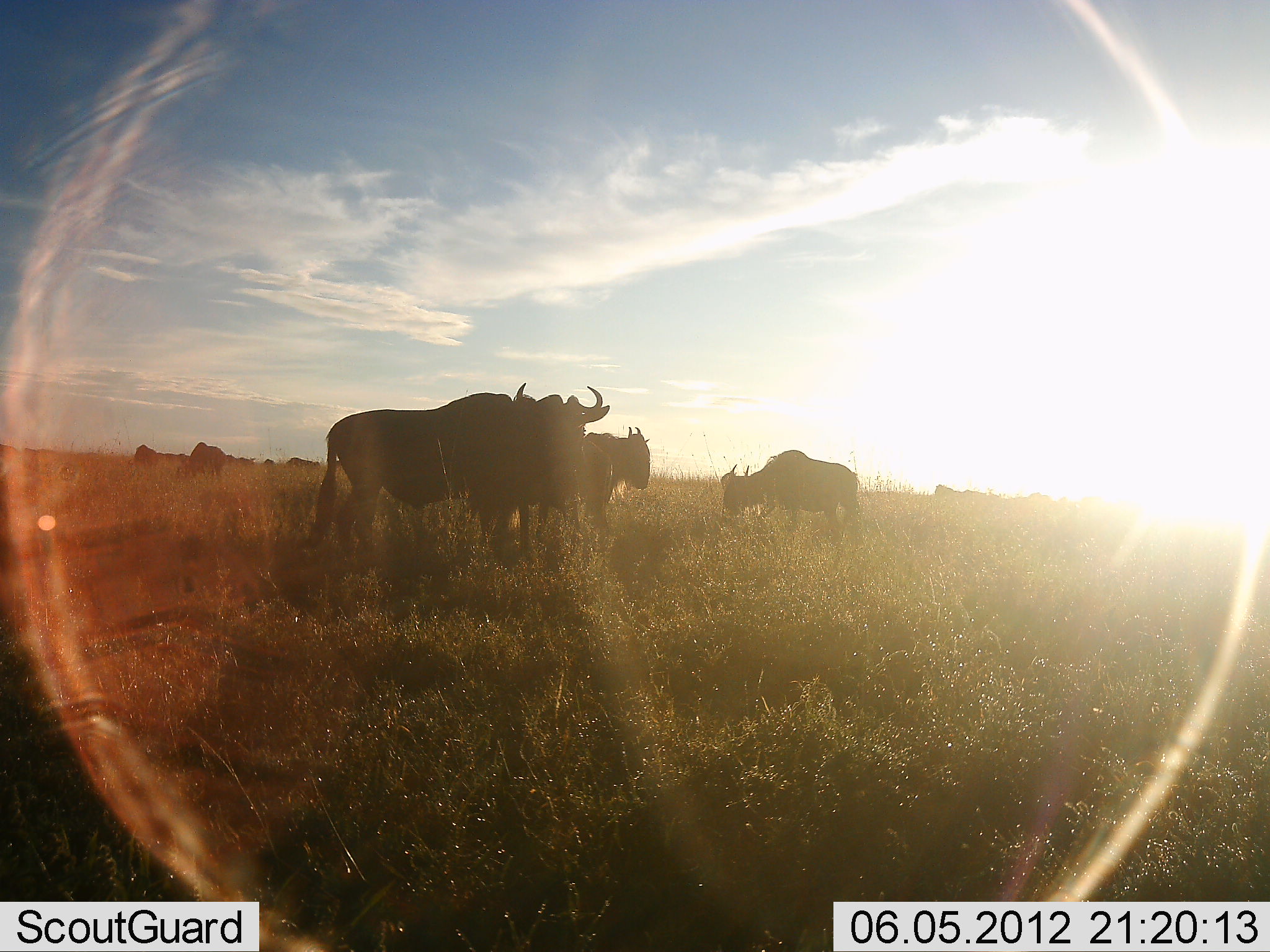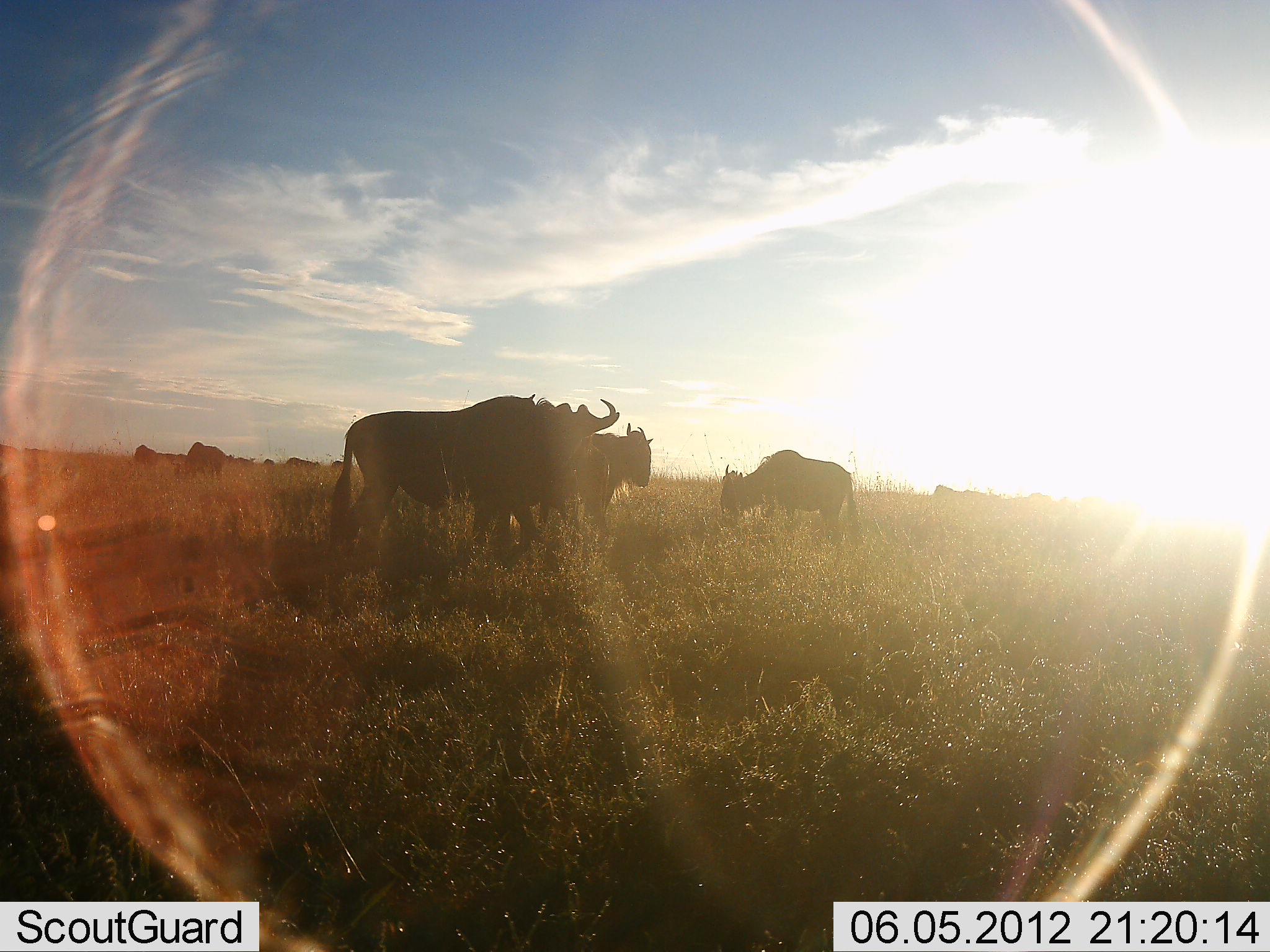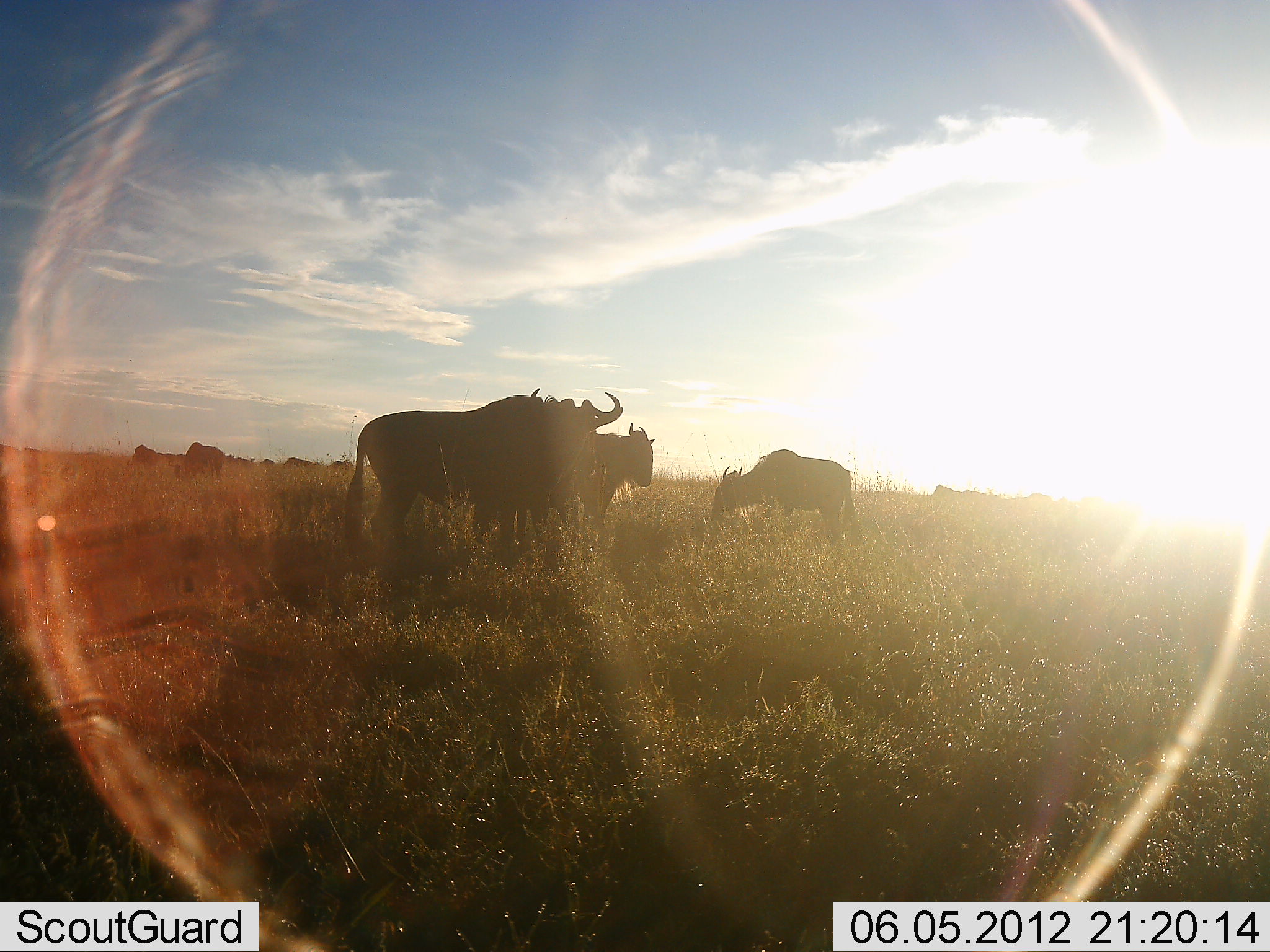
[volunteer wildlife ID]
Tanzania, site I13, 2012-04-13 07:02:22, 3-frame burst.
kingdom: Animalia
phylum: Chordata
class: Mammalia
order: Artiodactyla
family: Bovidae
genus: Connochaetes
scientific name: Connochaetes taurinus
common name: blue wildebeest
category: wildebeest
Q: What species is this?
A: Wildebeest (blue wildebeest) (Connochaetes taurinus).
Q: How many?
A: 11-50.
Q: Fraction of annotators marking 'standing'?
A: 86%.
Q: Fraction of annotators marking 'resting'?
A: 0%.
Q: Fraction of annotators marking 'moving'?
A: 9%.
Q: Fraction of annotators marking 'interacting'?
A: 5%.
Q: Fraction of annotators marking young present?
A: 5%.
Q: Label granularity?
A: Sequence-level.